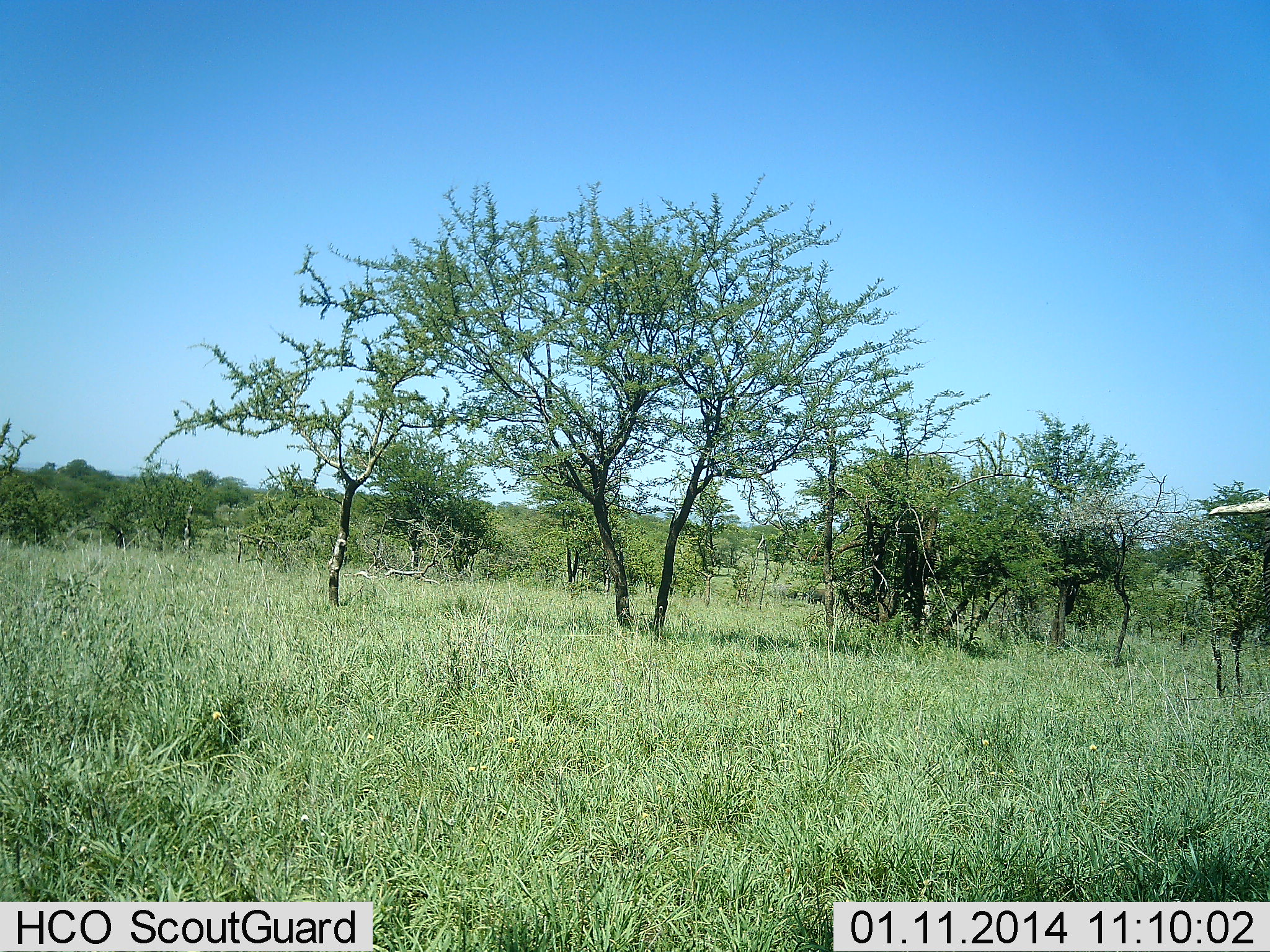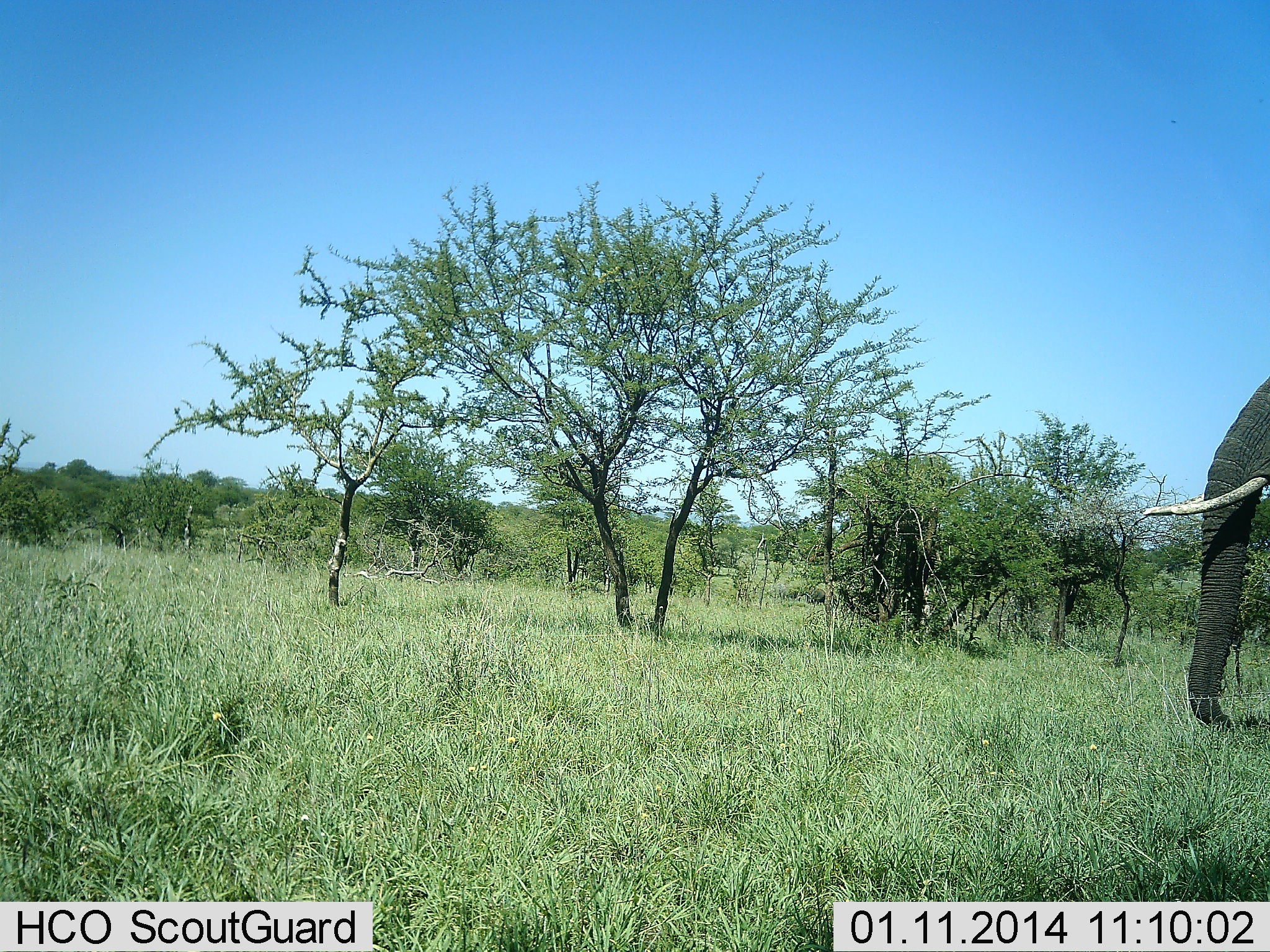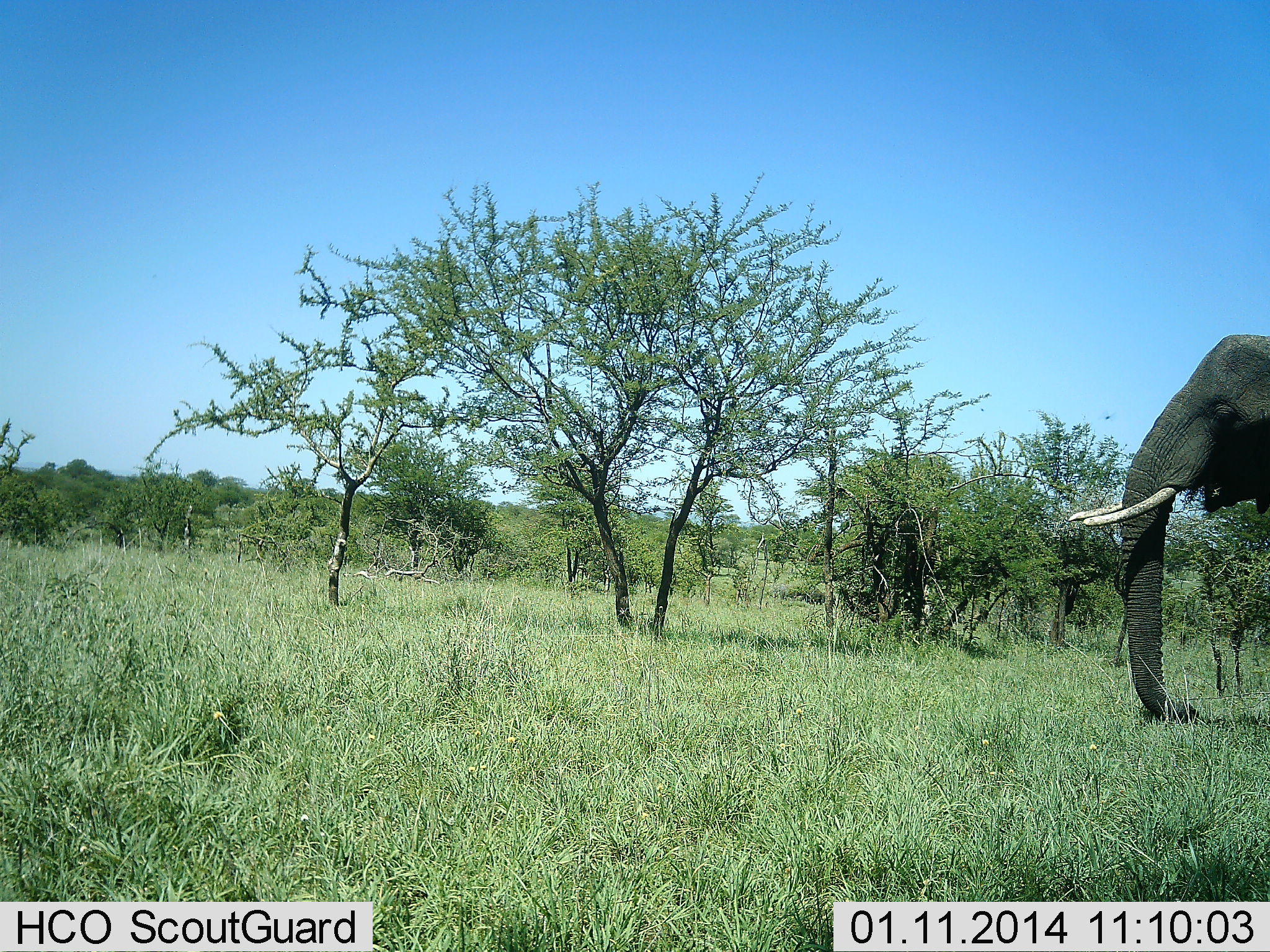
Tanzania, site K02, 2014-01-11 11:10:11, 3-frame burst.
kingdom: Animalia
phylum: Chordata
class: Mammalia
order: Proboscidea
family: Elephantidae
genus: Loxodonta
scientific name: Loxodonta africana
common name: african bush elephant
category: elephant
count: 1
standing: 10%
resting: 0%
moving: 90%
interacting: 0%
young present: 0%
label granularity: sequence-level